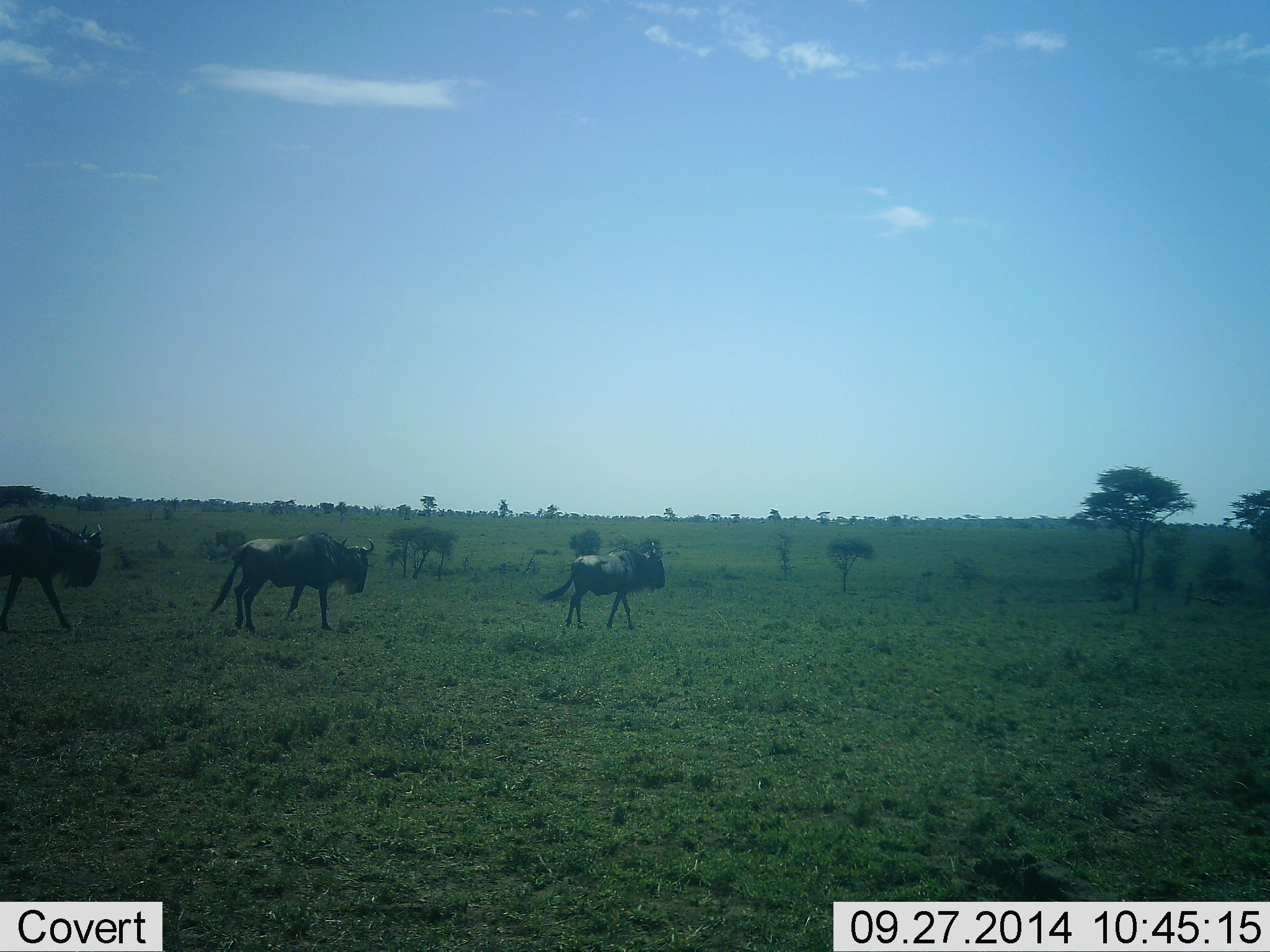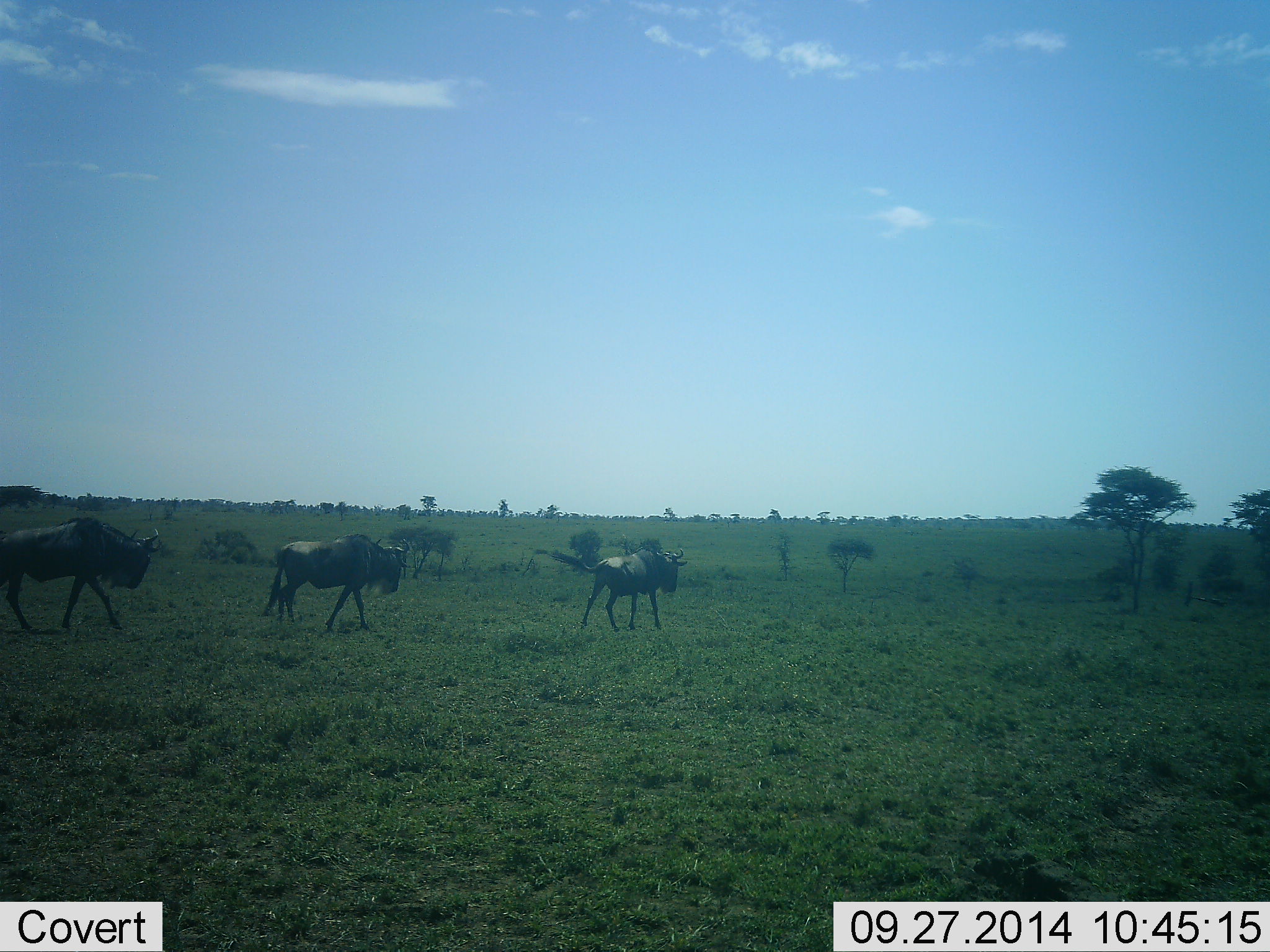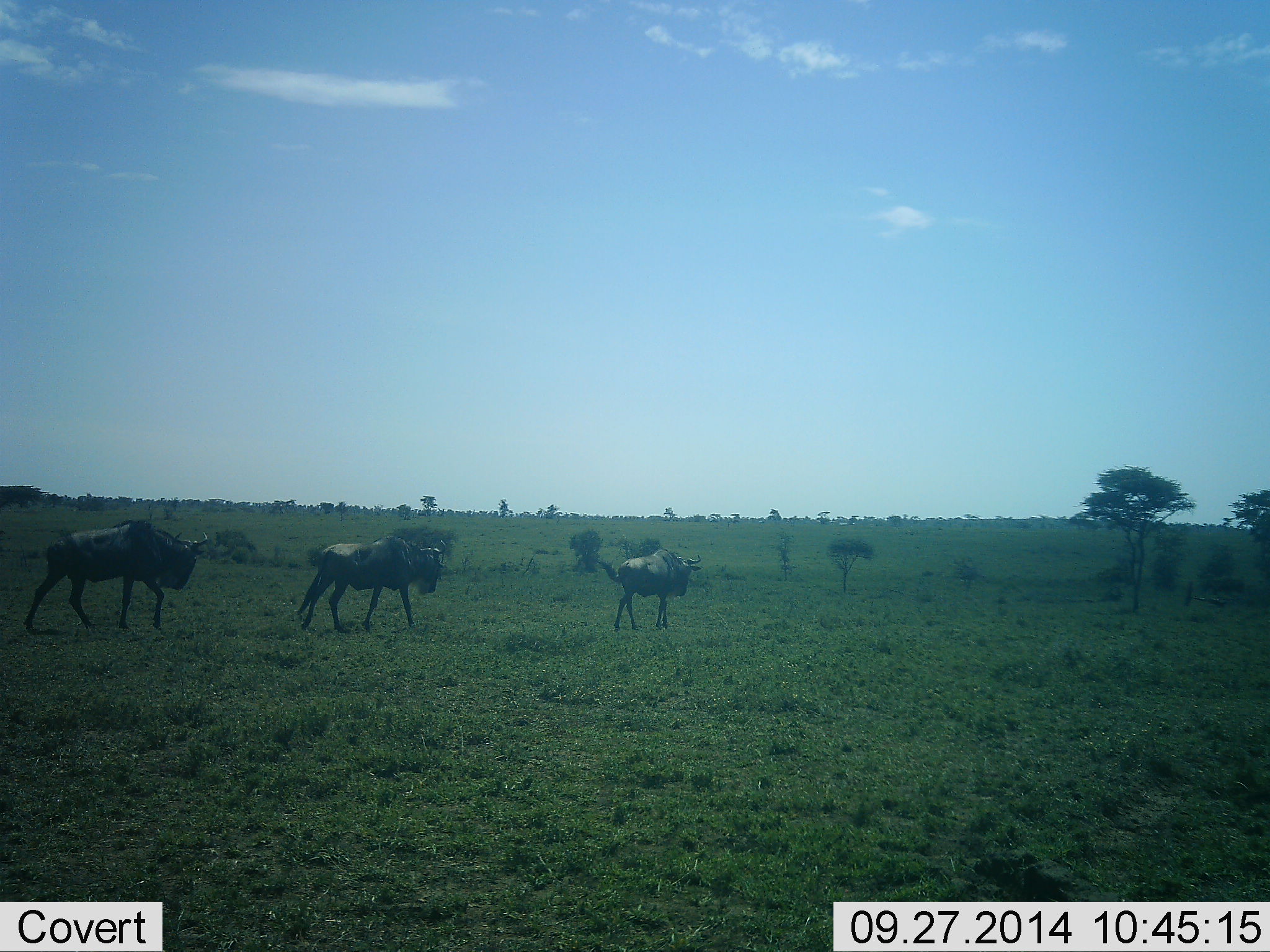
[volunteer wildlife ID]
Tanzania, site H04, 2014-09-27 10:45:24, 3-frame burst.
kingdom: Animalia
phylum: Chordata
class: Mammalia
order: Artiodactyla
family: Bovidae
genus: Connochaetes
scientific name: Connochaetes taurinus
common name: blue wildebeest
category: wildebeest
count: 3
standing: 0%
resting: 0%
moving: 100%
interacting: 0%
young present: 0%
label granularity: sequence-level